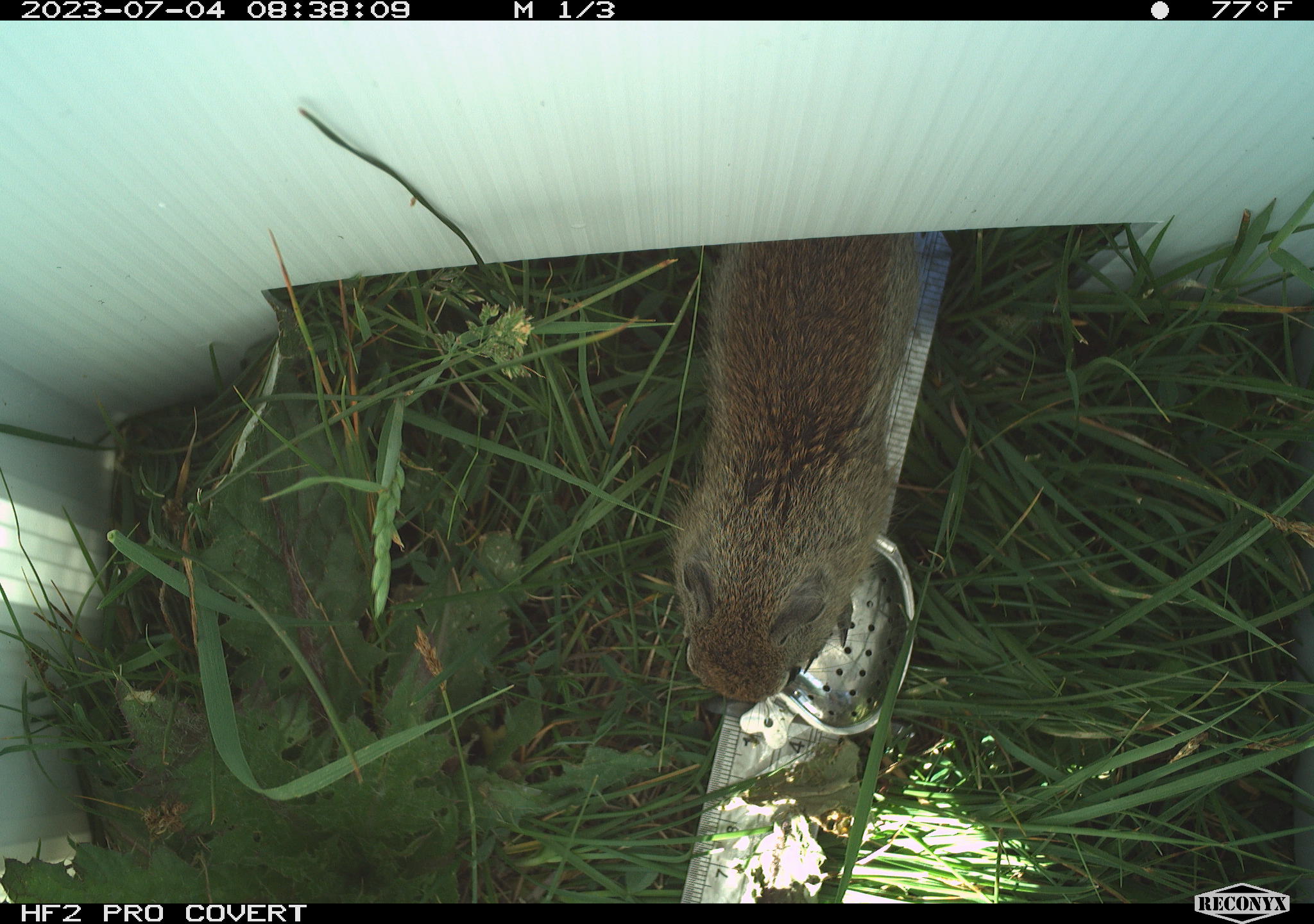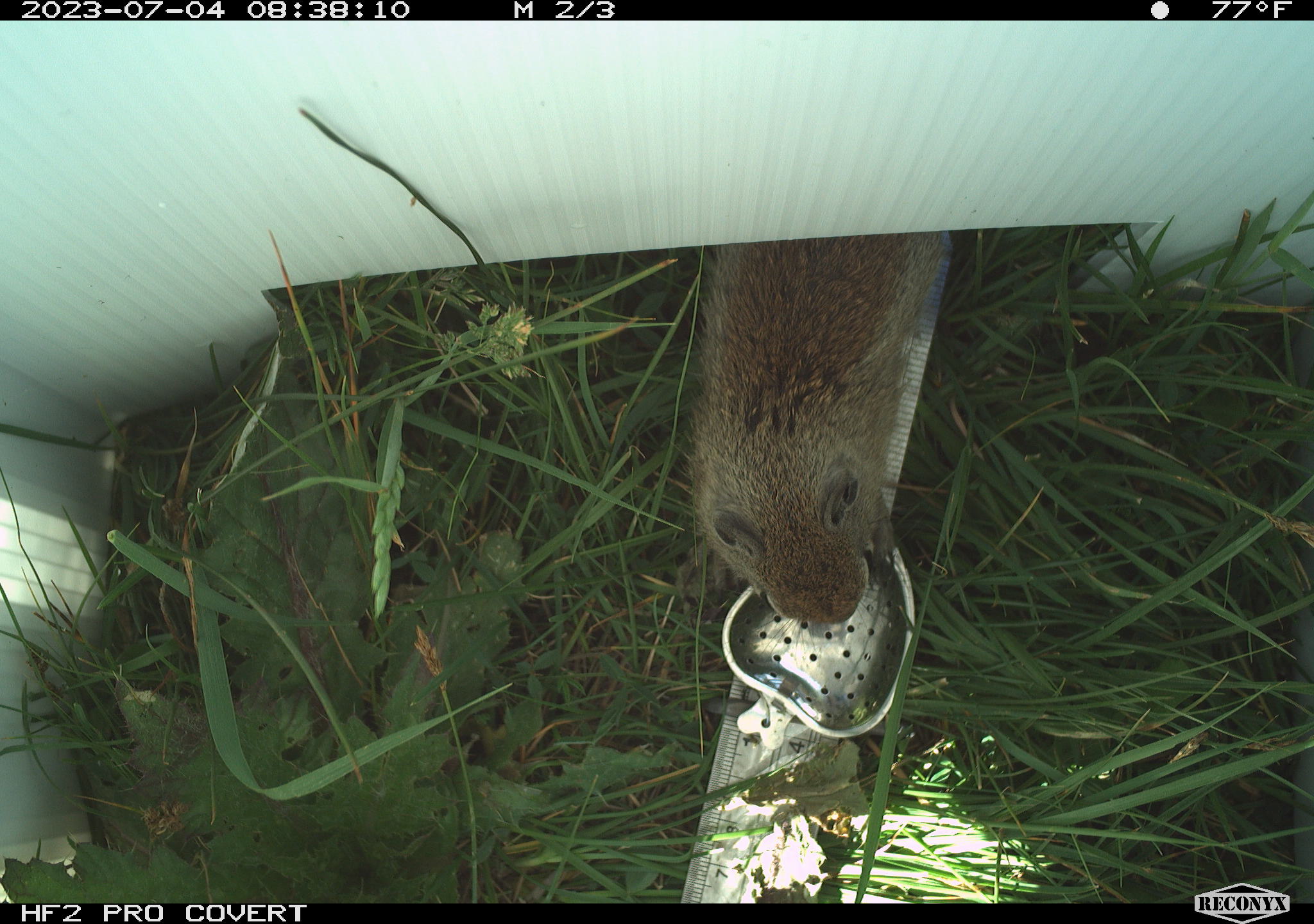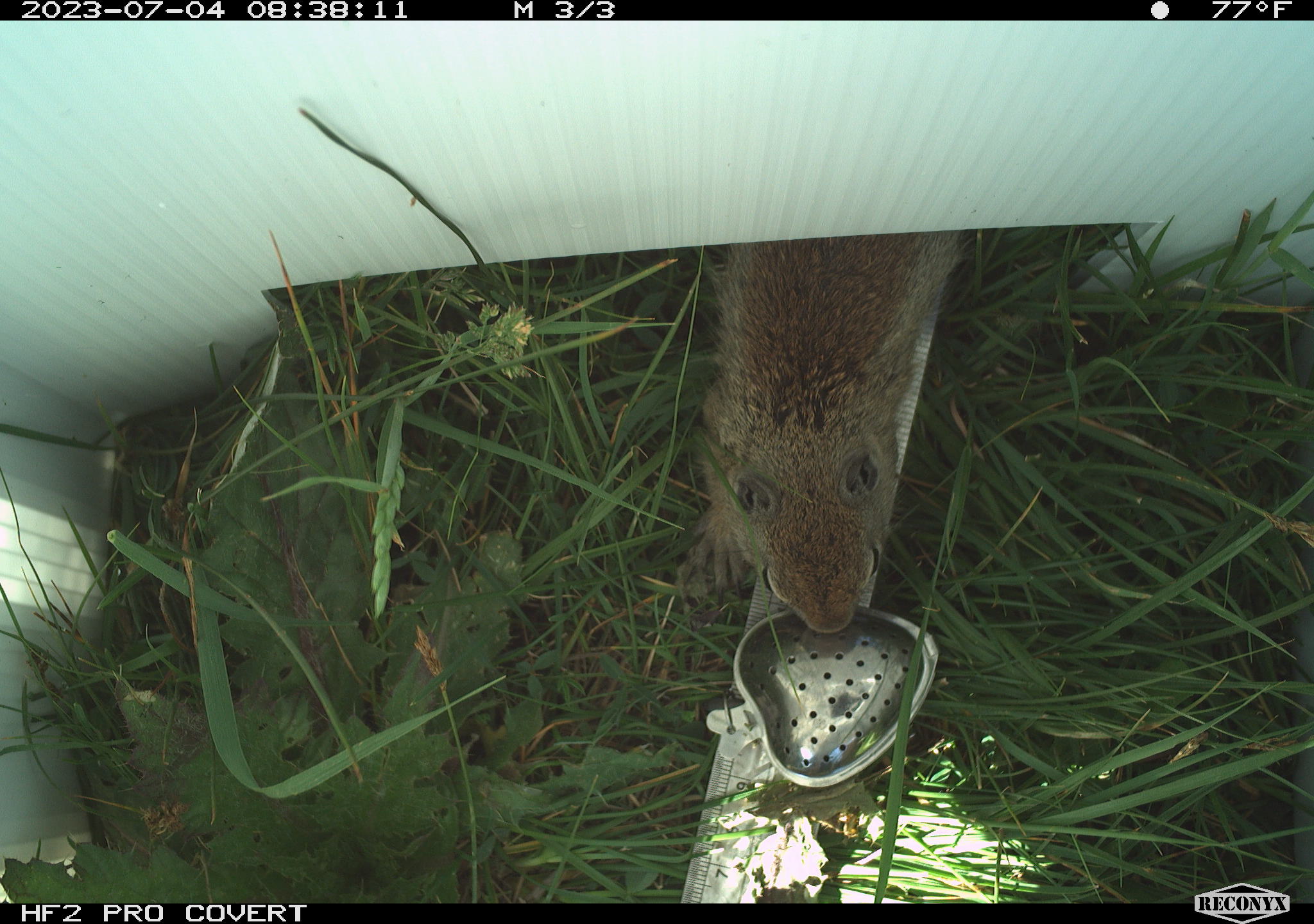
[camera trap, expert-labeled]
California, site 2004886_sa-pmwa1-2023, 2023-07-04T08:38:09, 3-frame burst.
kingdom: Animalia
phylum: Chordata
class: Mammalia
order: Rodentia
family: Sciuridae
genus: Urocitellus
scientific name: Urocitellus beldingi beldingi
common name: belding's ground squirrel